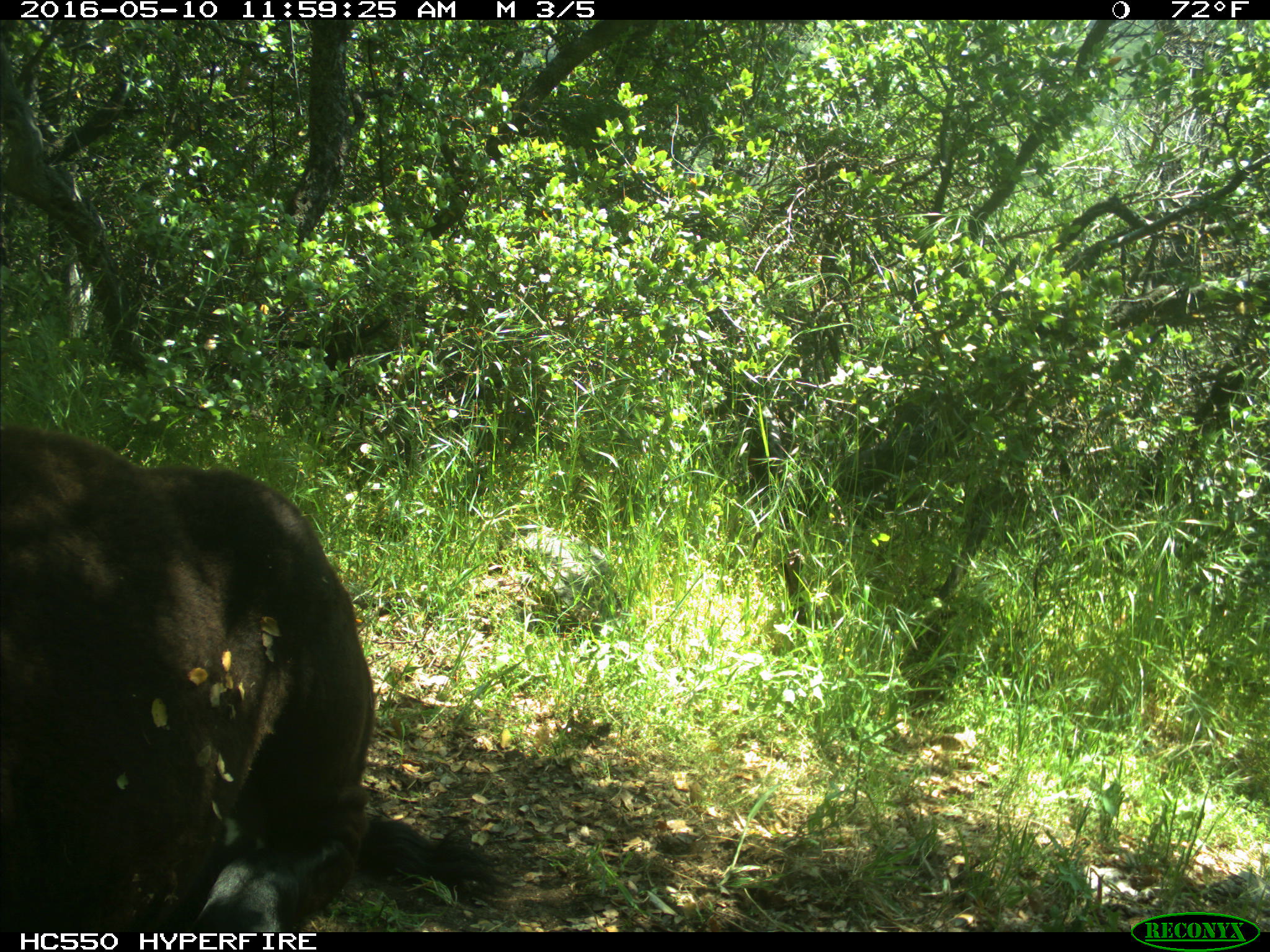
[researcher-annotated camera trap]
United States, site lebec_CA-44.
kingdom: Animalia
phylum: Chordata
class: Mammalia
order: Artiodactyla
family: Bovidae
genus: Bos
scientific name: Bos taurus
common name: domestic cow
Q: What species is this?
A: Bos taurus (domestic cow).